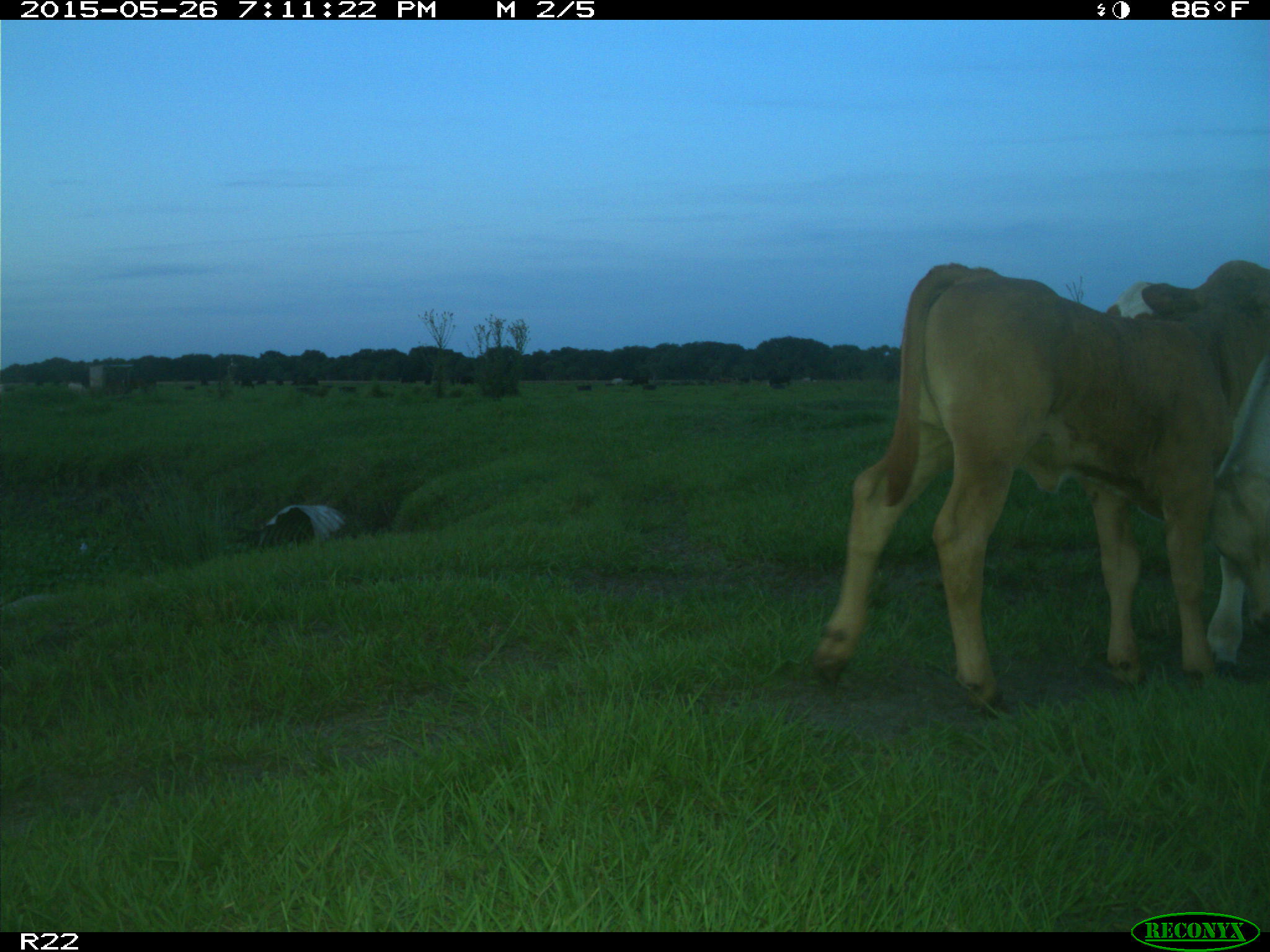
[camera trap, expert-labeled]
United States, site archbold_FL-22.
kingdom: Animalia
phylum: Chordata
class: Mammalia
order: Artiodactyla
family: Bovidae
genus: Bos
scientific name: Bos taurus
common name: domestic cow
Bos taurus (domestic cow).